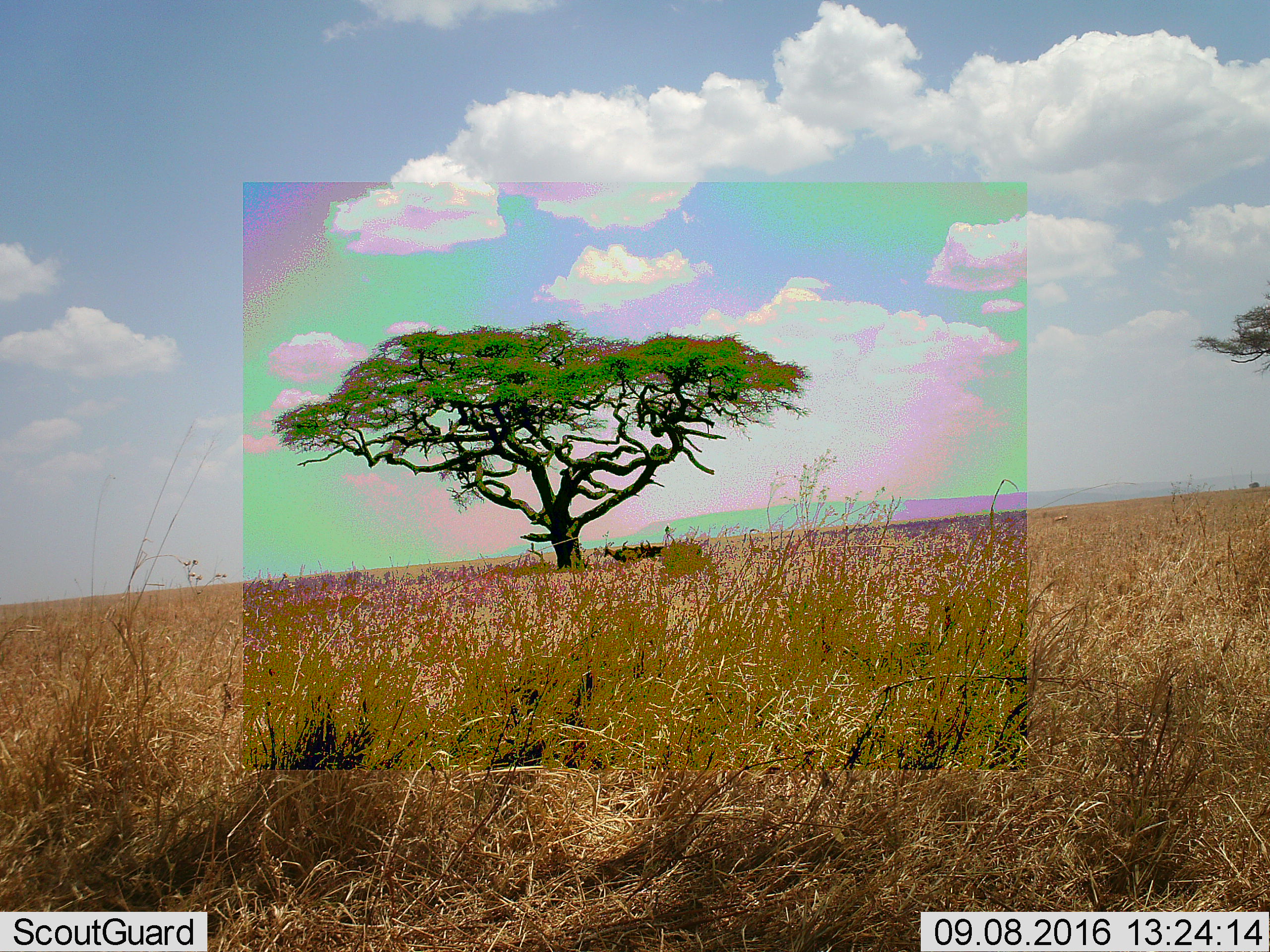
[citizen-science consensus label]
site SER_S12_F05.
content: unidentified animal